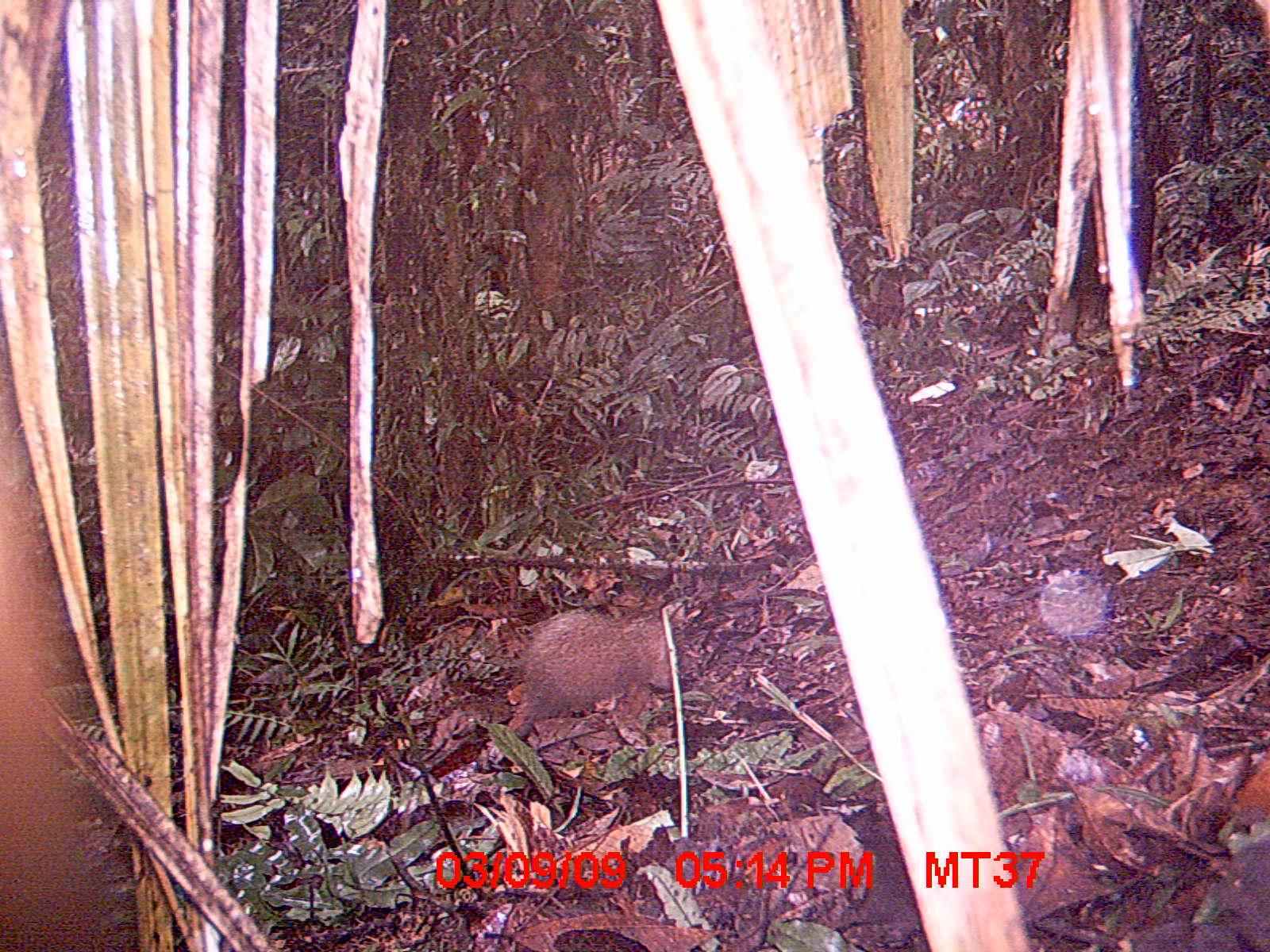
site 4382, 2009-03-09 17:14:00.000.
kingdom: Animalia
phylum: Chordata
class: Mammalia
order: Rodentia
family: Nesomyidae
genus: Nesomys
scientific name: Nesomys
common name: nesomys rodents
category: nesomys sp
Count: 1.